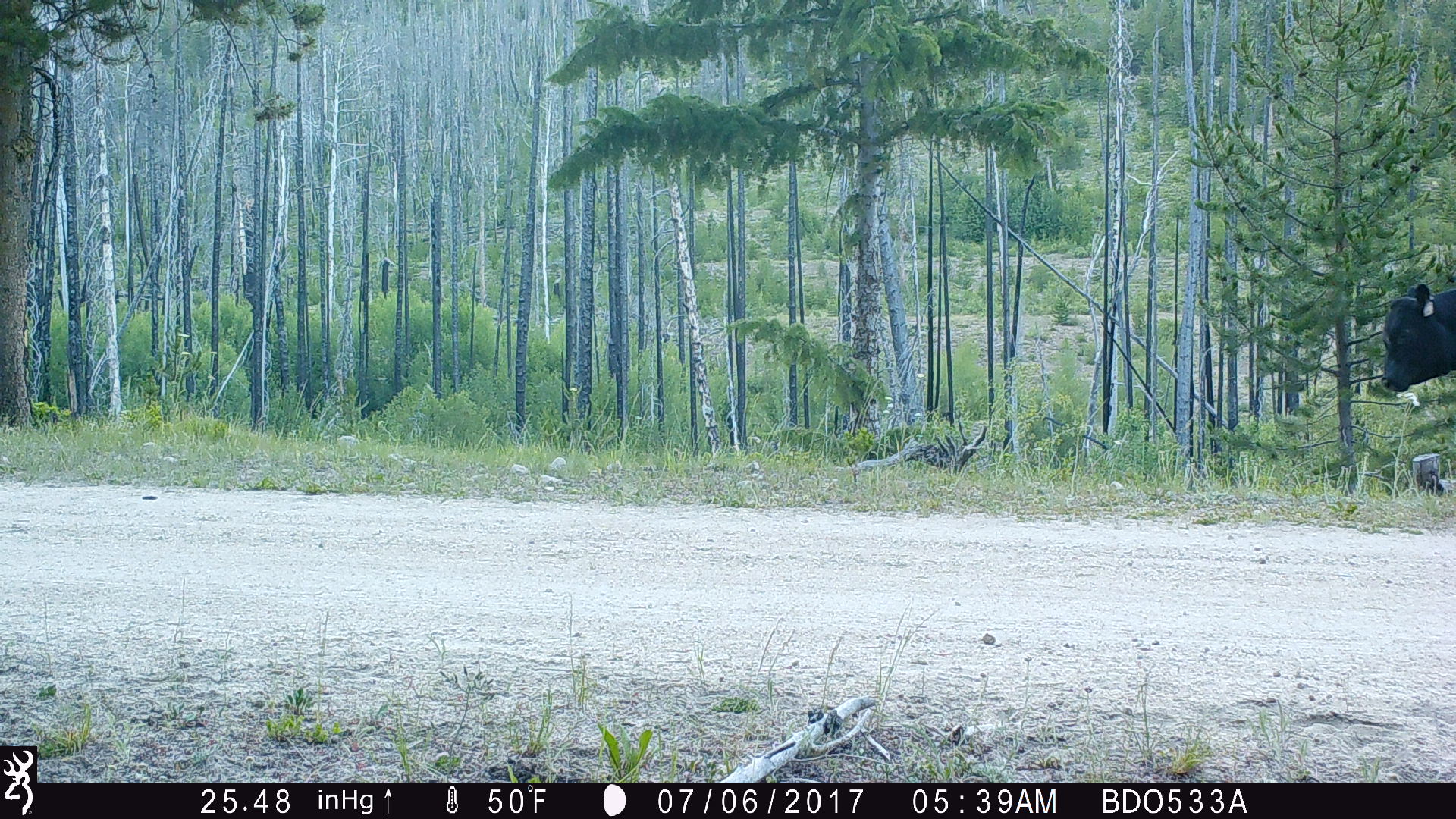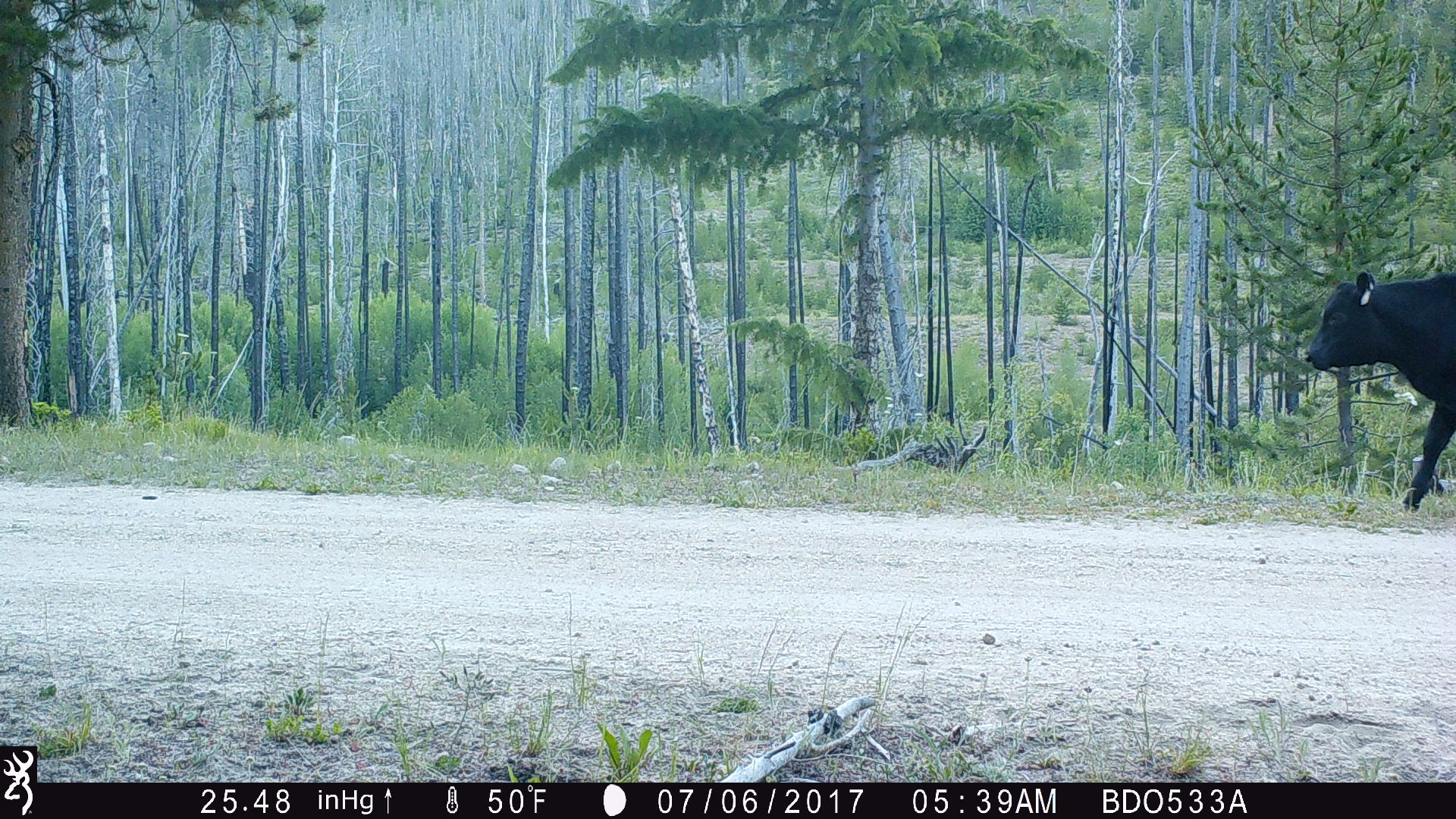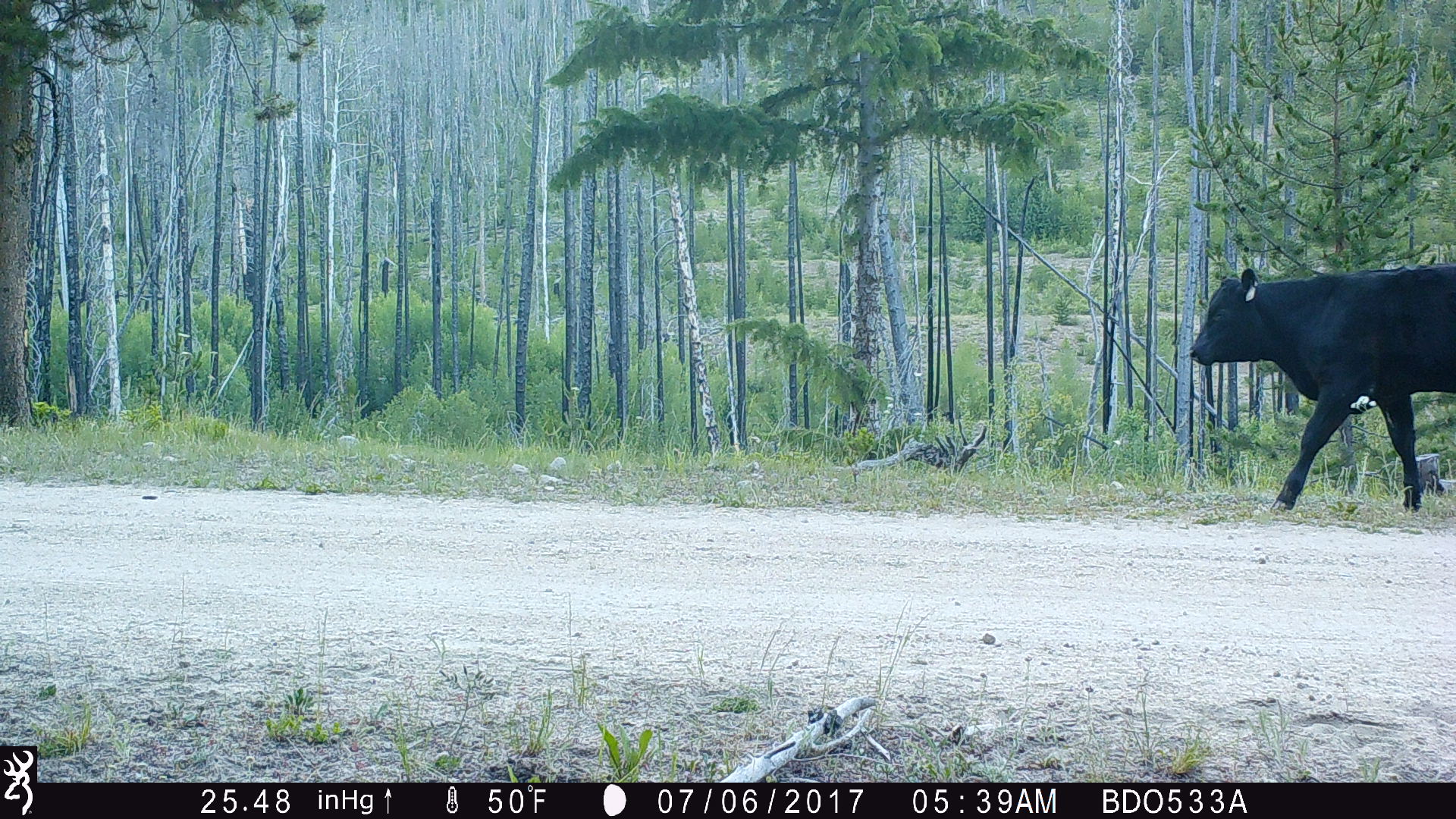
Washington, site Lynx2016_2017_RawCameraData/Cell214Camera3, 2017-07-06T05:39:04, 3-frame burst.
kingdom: Animalia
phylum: Chordata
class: Mammalia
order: Artiodactyla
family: Bovidae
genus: Bos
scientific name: Bos taurus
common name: domestic cattle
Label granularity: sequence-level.